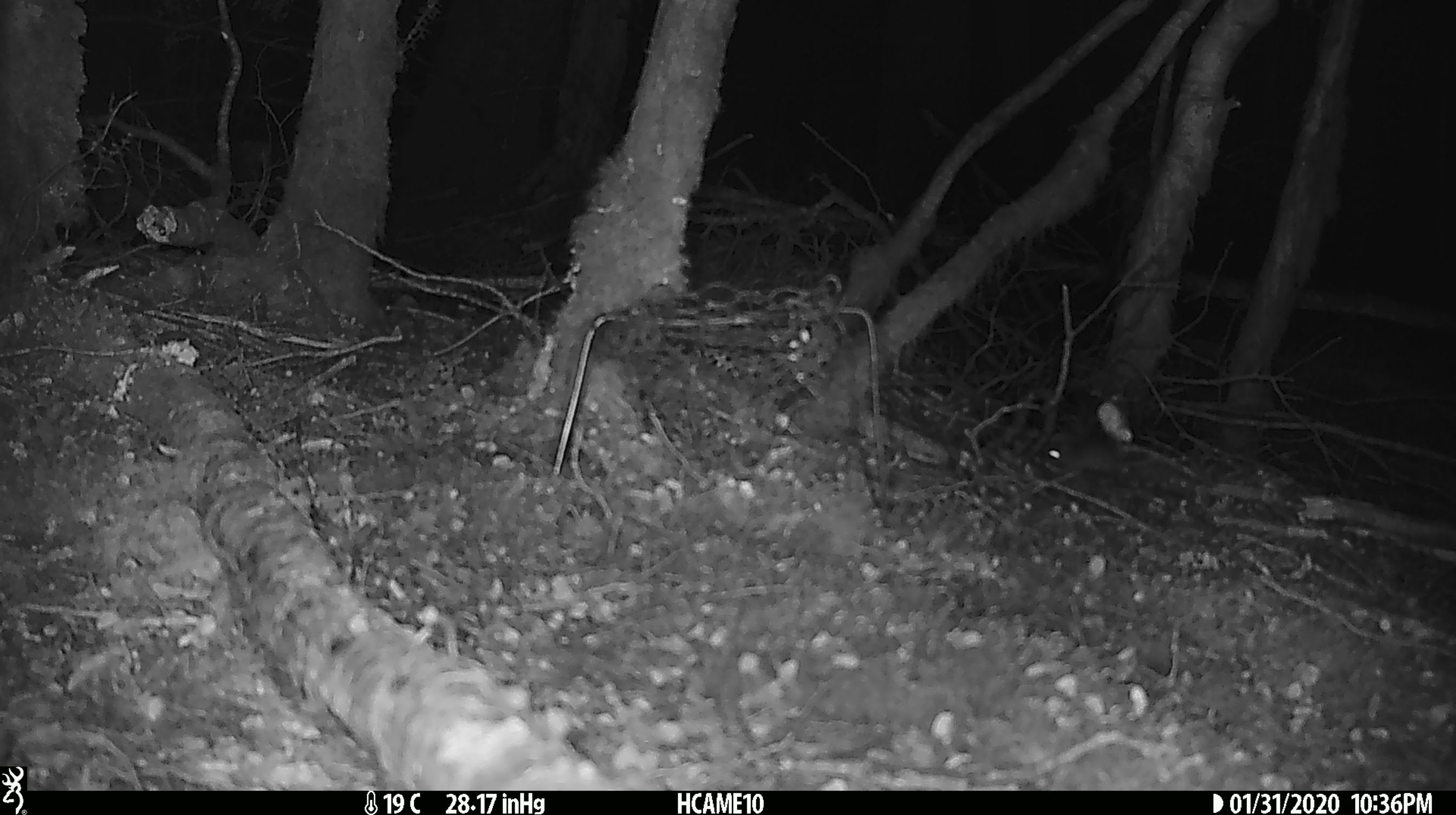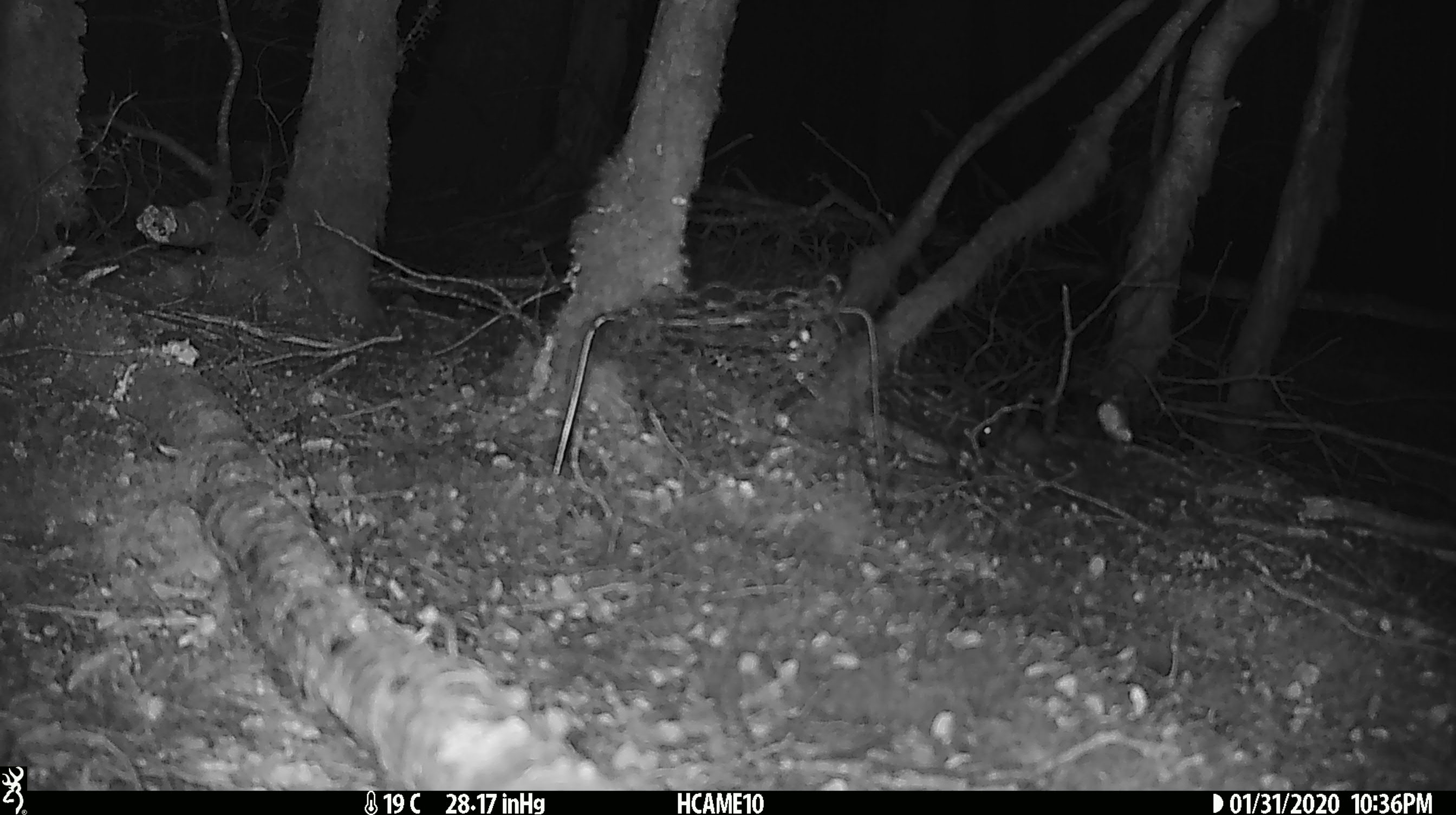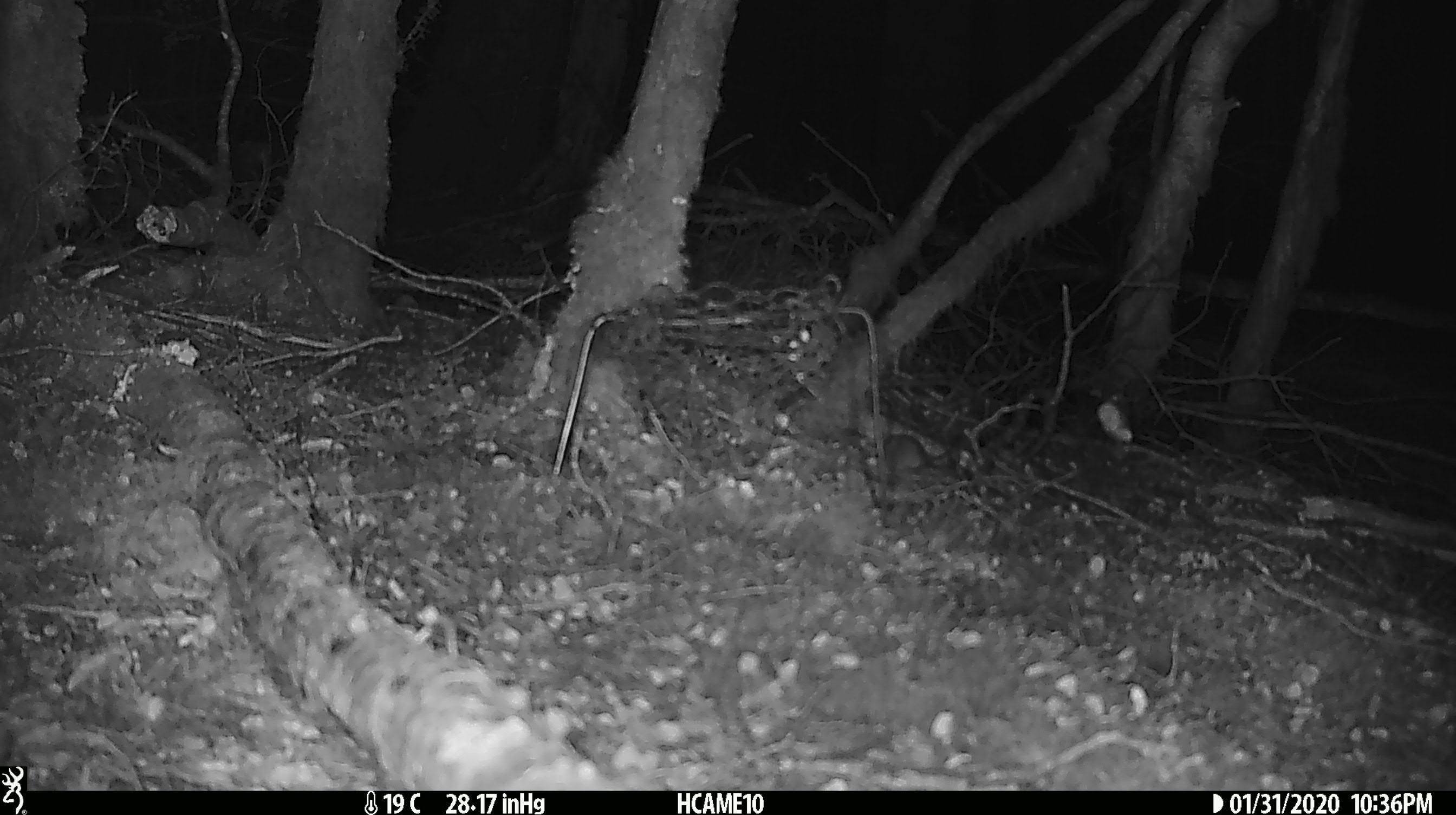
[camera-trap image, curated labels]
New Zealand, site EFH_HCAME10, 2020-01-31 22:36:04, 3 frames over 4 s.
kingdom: Animalia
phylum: Chordata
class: Mammalia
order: Rodentia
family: Muridae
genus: Mus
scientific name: Mus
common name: mouse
Mouse (Mus).